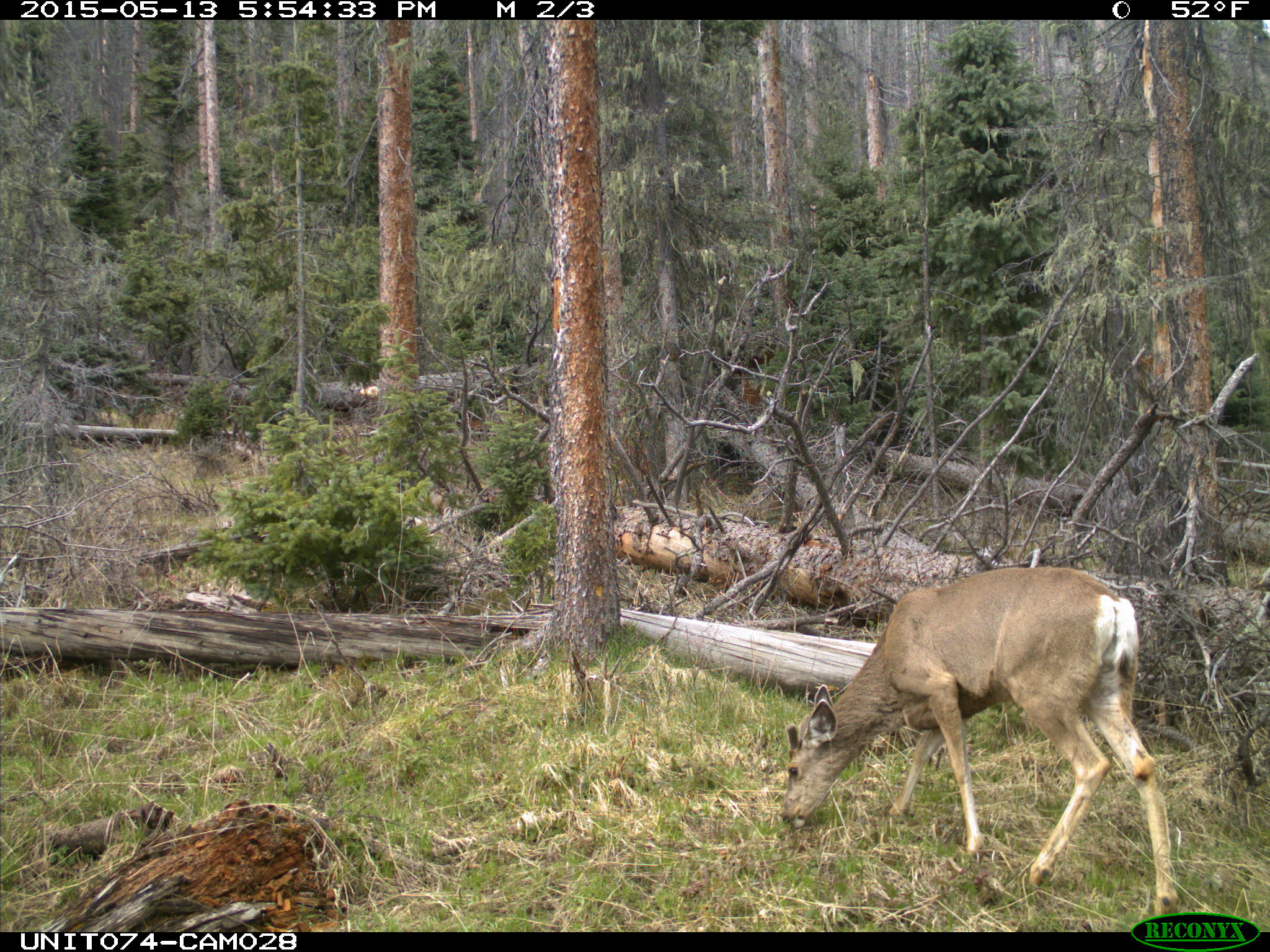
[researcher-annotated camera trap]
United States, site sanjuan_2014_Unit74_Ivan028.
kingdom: Animalia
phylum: Chordata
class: Mammalia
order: Artiodactyla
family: Cervidae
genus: Odocoileus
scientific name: Odocoileus hemionus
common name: mule deer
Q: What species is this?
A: Odocoileus hemionus (mule deer).